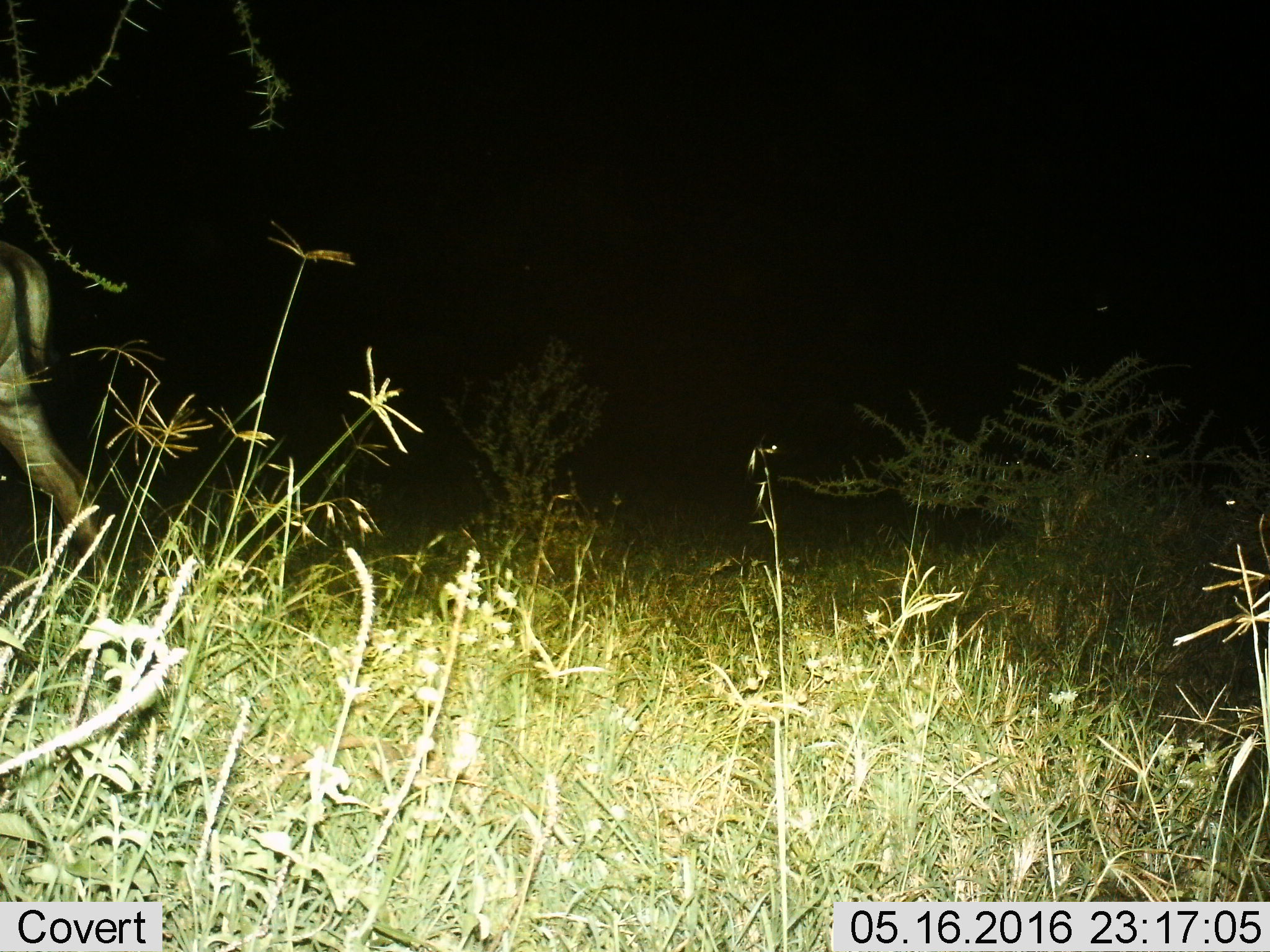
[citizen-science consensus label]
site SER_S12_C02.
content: unidentified animal